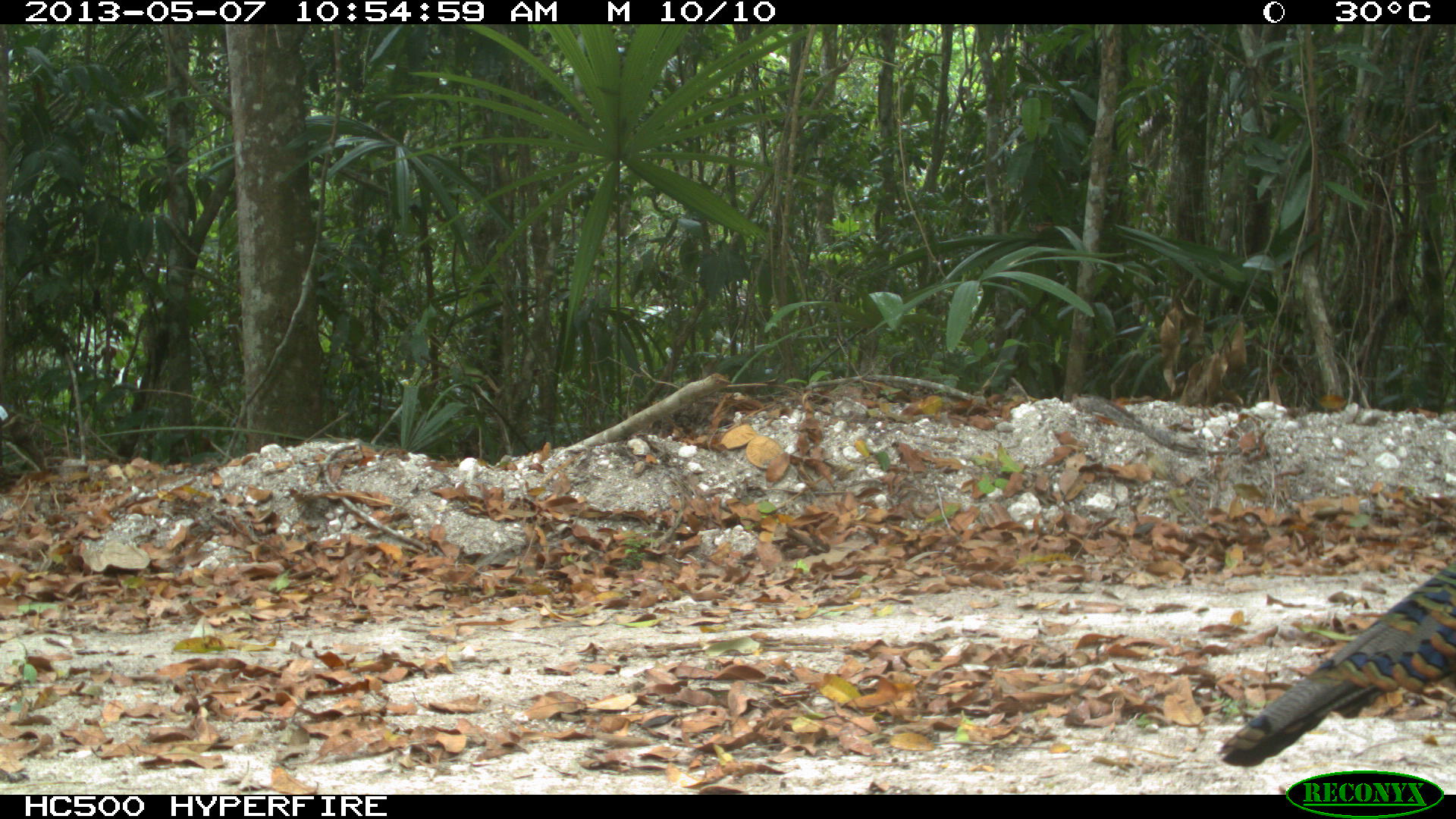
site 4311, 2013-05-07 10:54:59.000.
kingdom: Animalia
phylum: Chordata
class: Aves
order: Galliformes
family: Phasianidae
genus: Meleagris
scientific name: Meleagris ocellata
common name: ocellated turkey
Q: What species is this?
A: Meleagris ocellata (ocellated turkey).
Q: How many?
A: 1.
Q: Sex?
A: Male.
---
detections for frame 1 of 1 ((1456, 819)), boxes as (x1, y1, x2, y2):
meleagris ocellata: (1219, 561, 1456, 767)